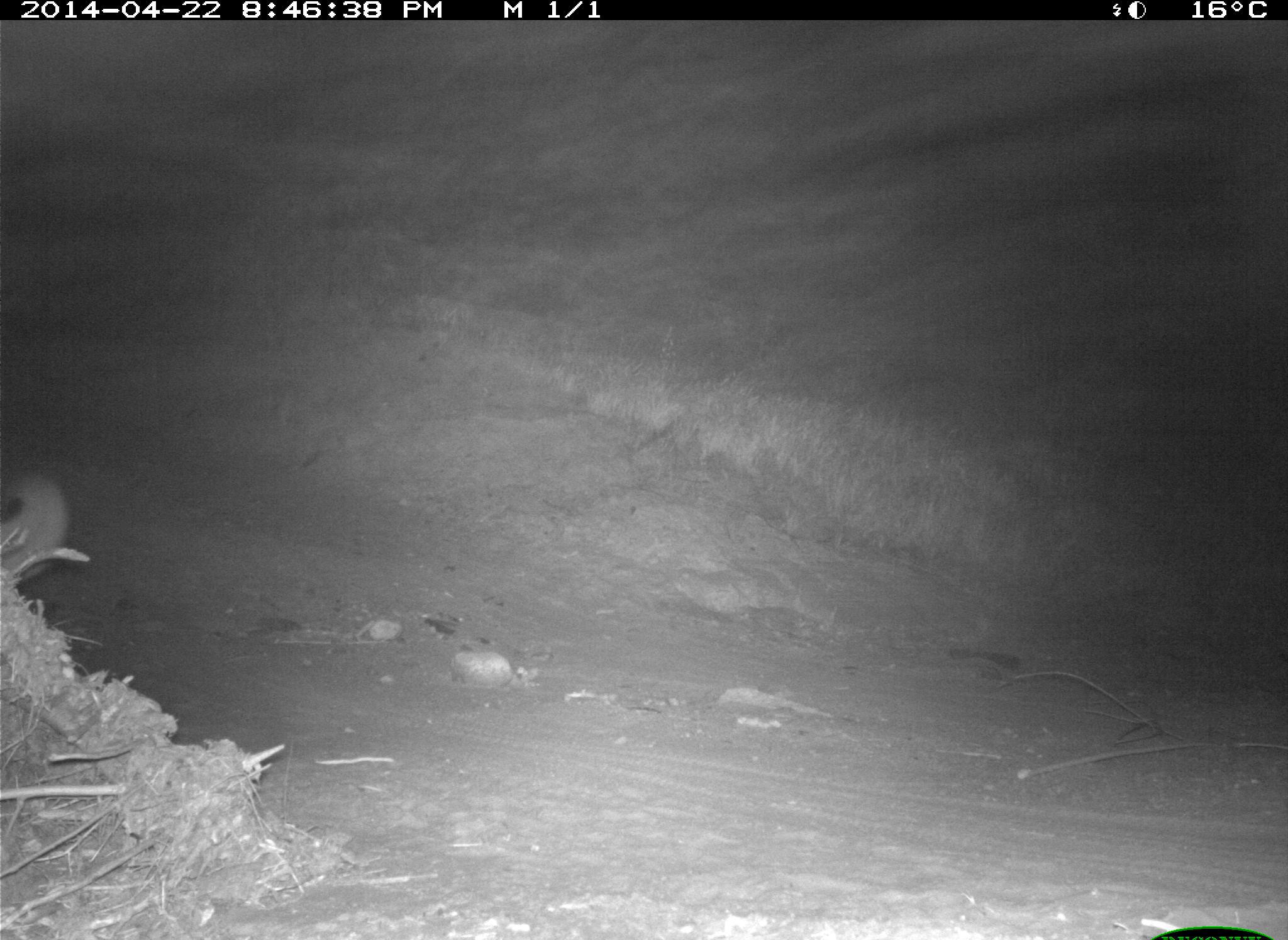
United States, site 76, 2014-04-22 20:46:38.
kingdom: Animalia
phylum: Chordata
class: Mammalia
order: Carnivora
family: Canidae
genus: Canis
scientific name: Canis latrans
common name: coyote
Coyote (Canis latrans).